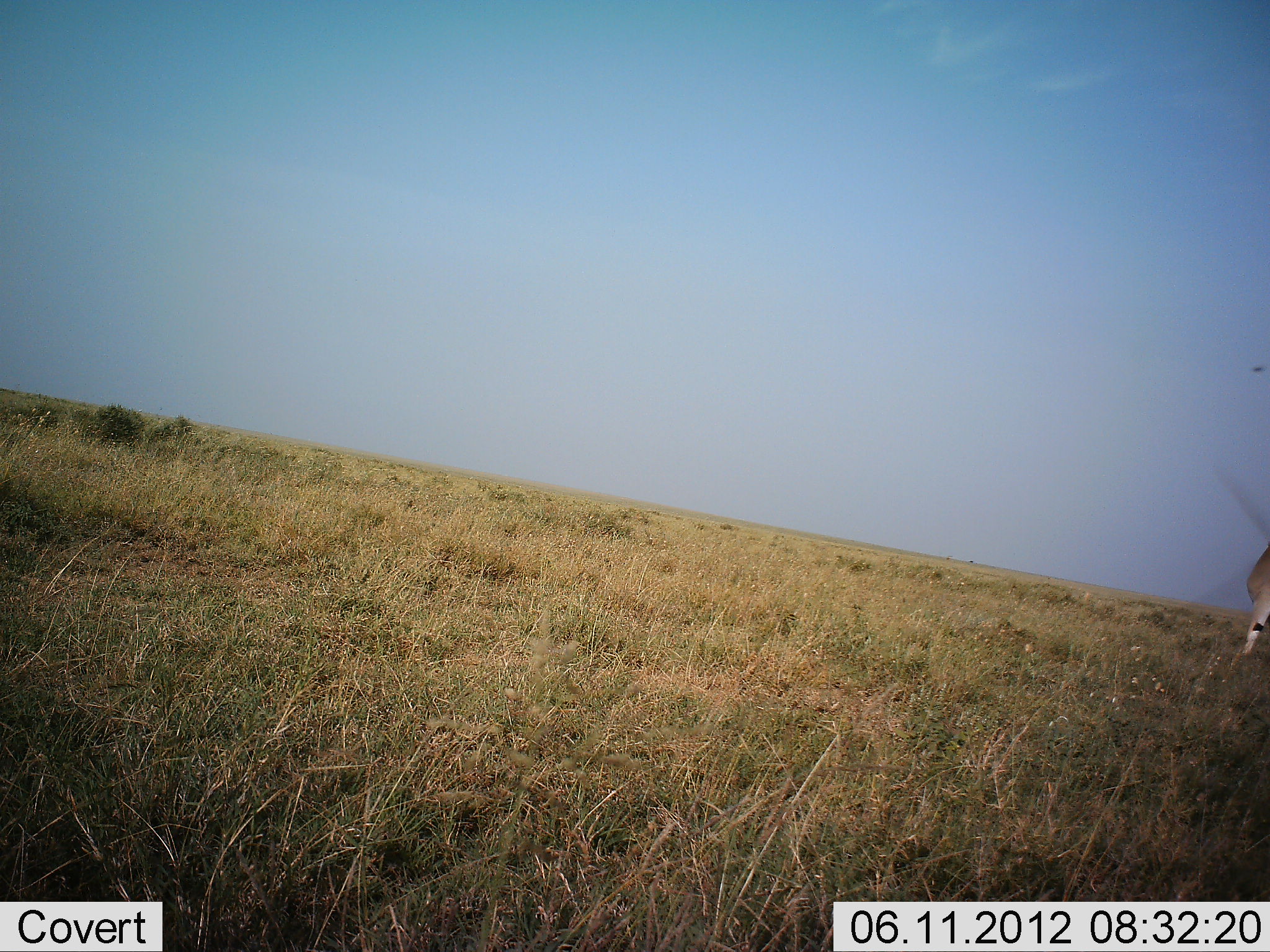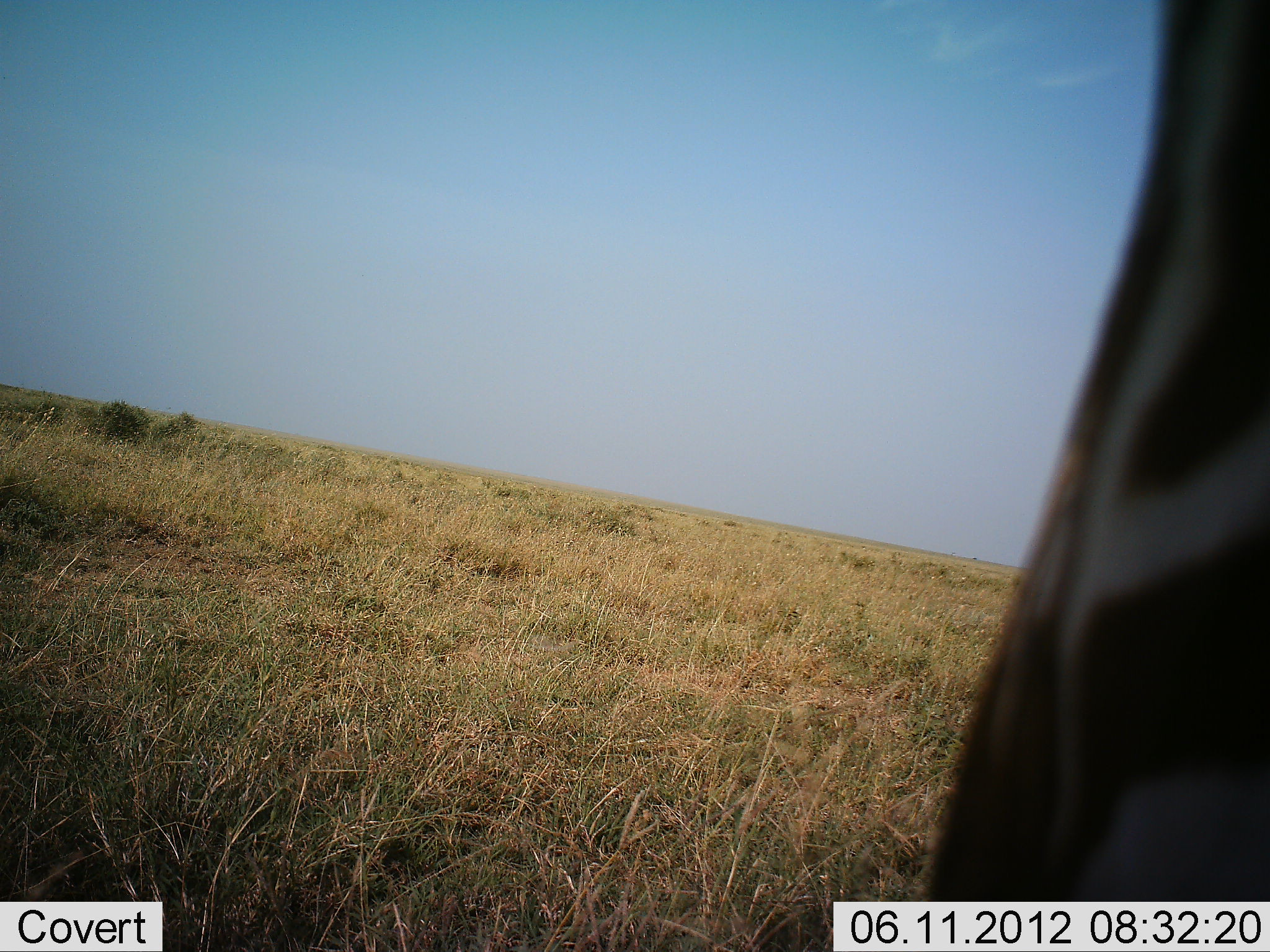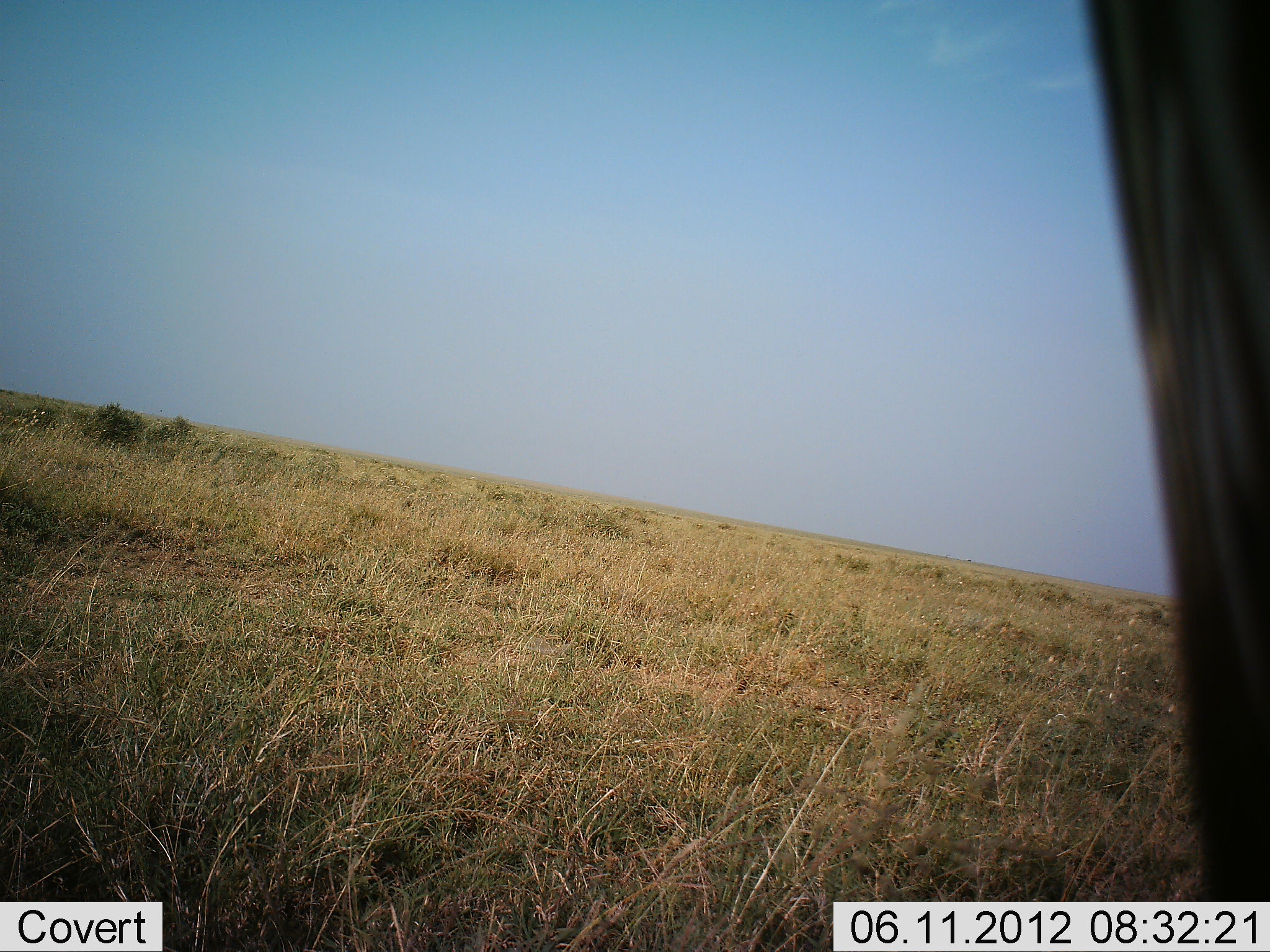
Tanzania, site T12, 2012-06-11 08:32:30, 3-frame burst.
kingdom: Animalia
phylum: Chordata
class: Mammalia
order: Perissodactyla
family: Equidae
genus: Equus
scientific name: Equus quagga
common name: plains zebra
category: zebra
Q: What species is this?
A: Zebra (plains zebra) (Equus quagga).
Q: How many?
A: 1.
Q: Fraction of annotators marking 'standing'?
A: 58%.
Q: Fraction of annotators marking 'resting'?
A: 0%.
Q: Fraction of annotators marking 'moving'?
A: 37%.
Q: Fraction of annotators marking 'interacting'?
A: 5%.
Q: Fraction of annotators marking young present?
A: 0%.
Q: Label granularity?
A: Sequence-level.